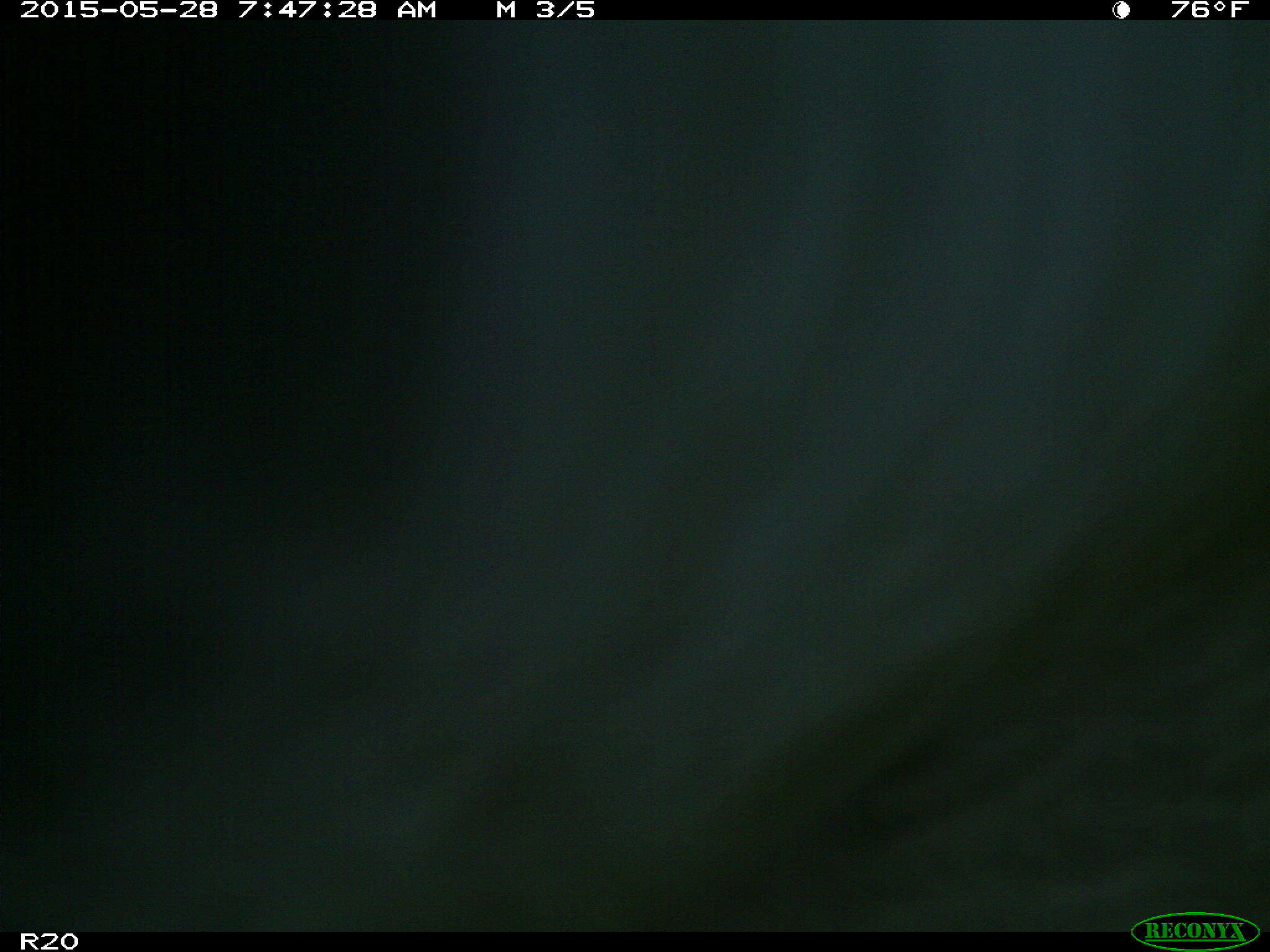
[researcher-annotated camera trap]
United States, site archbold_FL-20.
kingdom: Animalia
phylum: Chordata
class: Mammalia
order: Artiodactyla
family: Bovidae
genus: Bos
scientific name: Bos taurus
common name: domestic cow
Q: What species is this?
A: Bos taurus (domestic cow).